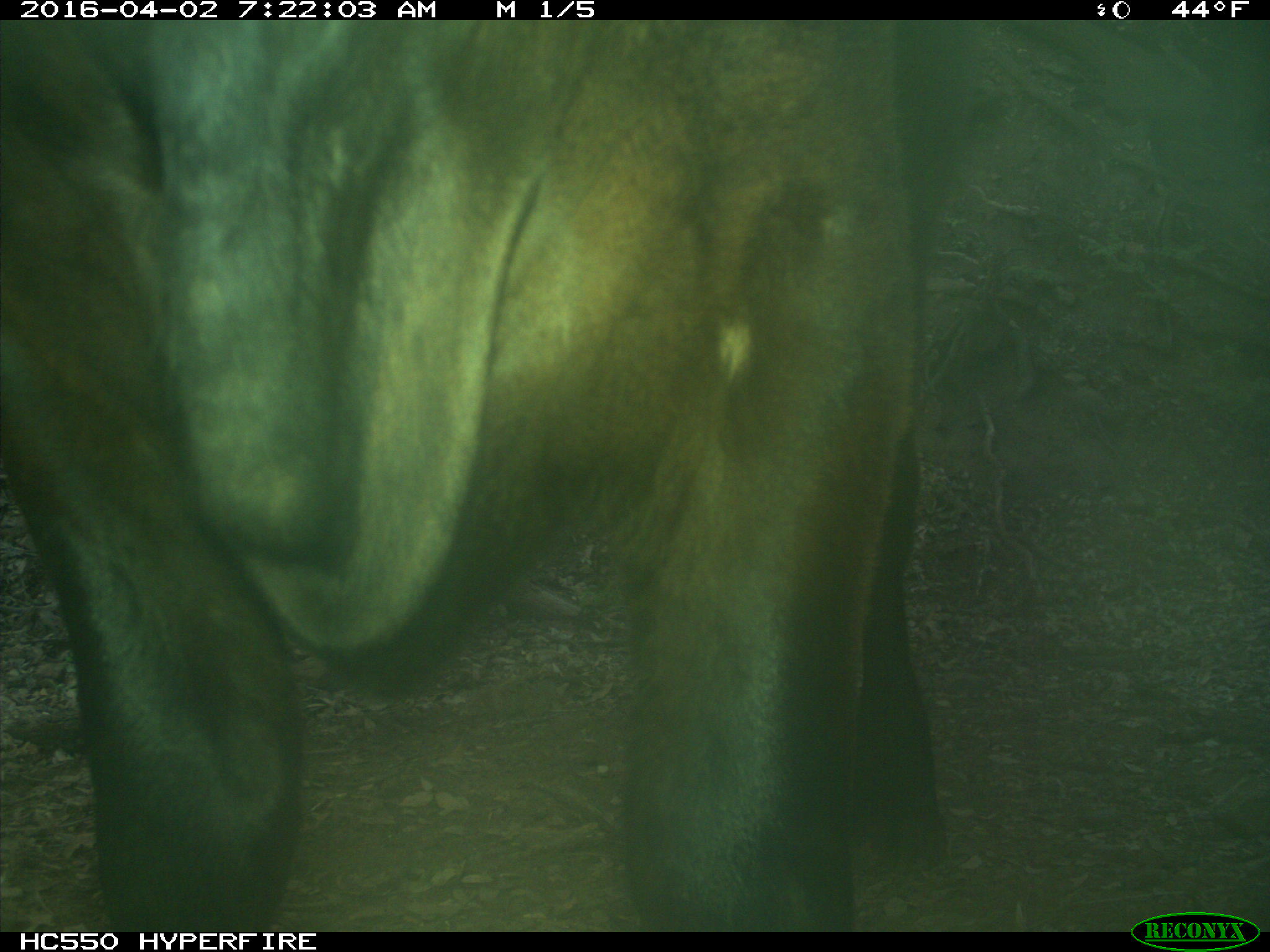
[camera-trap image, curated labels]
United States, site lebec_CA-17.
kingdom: Animalia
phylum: Chordata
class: Mammalia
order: Artiodactyla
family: Bovidae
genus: Bos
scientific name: Bos taurus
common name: domestic cow